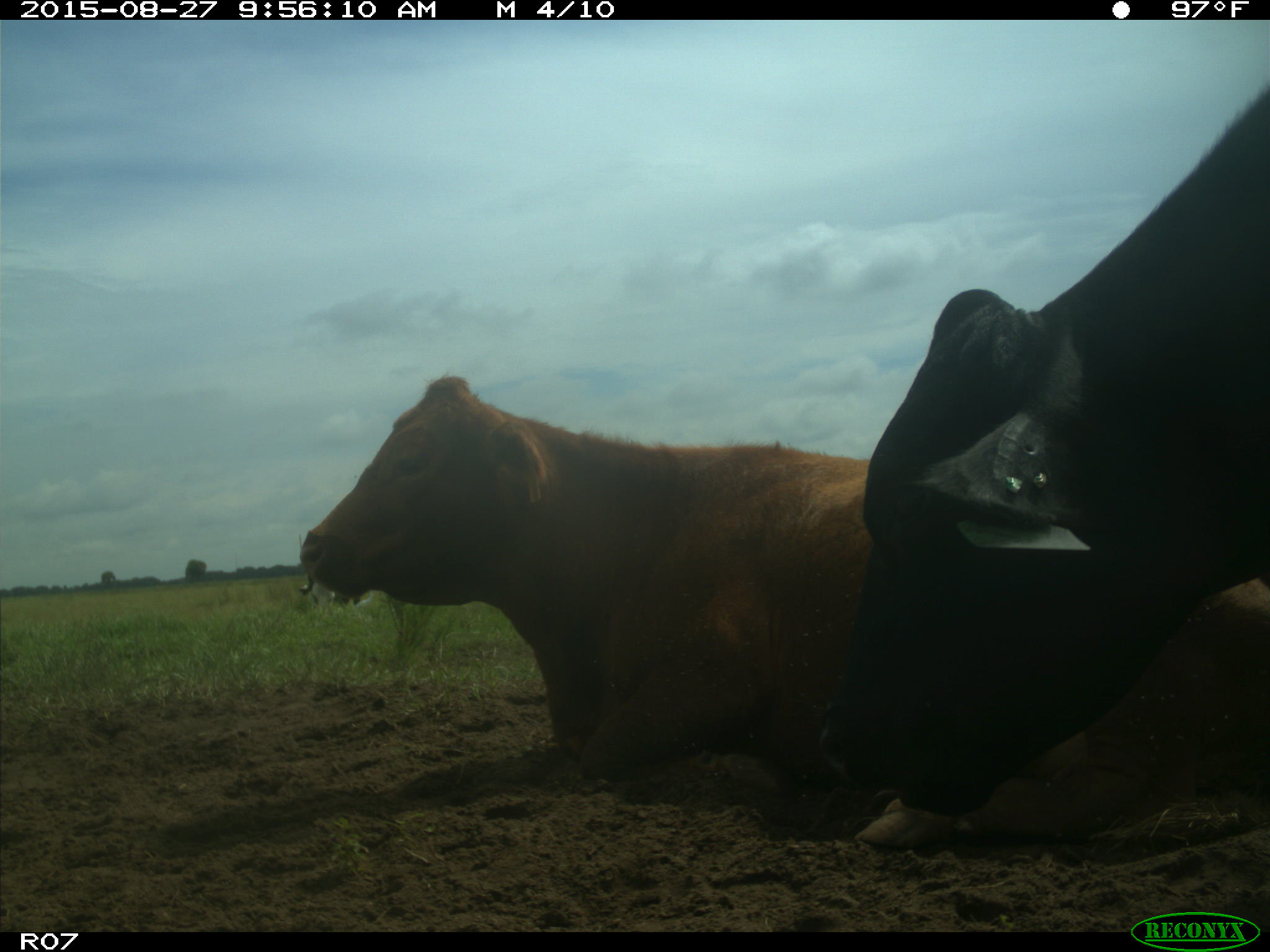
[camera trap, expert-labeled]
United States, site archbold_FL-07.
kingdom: Animalia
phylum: Chordata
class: Mammalia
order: Artiodactyla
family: Bovidae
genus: Bos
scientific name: Bos taurus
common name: domestic cow